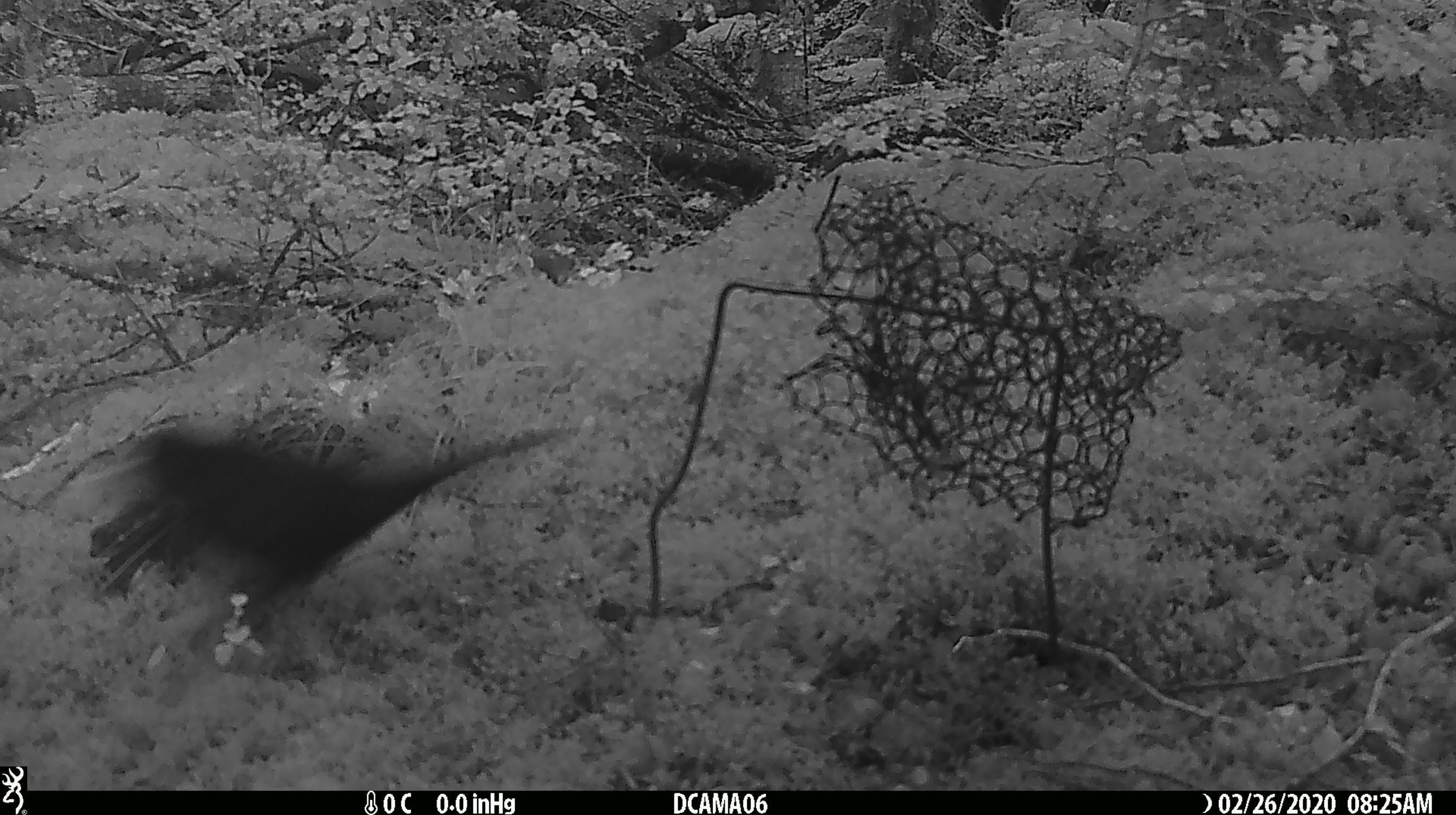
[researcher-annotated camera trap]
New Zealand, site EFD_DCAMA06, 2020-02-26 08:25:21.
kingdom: Animalia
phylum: Chordata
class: Aves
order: Passeriformes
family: Turdidae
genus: Turdus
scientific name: Turdus merula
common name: eurasian blackbird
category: blackbird